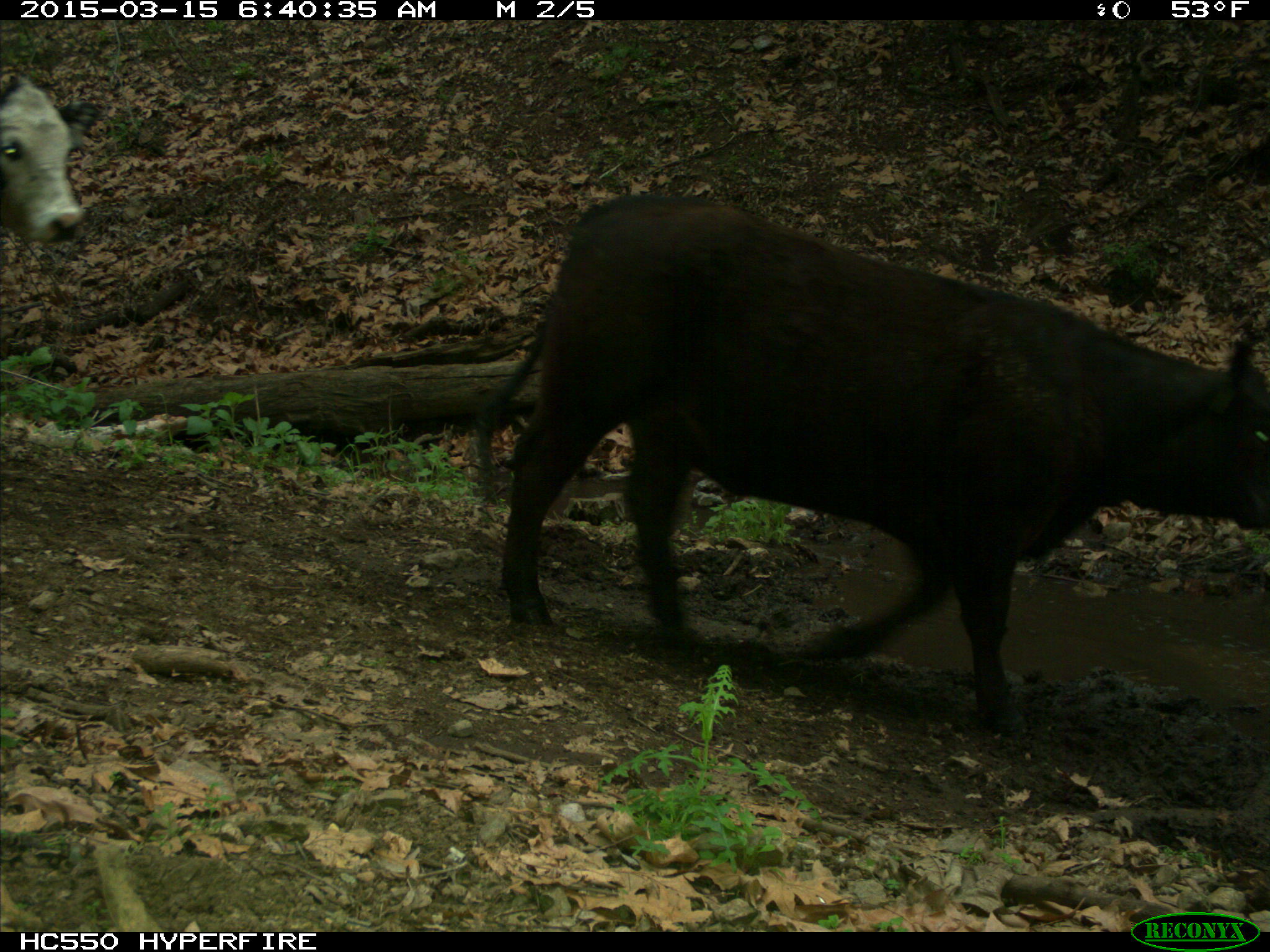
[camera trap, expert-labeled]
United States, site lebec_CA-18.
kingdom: Animalia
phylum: Chordata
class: Mammalia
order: Artiodactyla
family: Bovidae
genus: Bos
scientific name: Bos taurus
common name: domestic cow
Bos taurus (domestic cow).